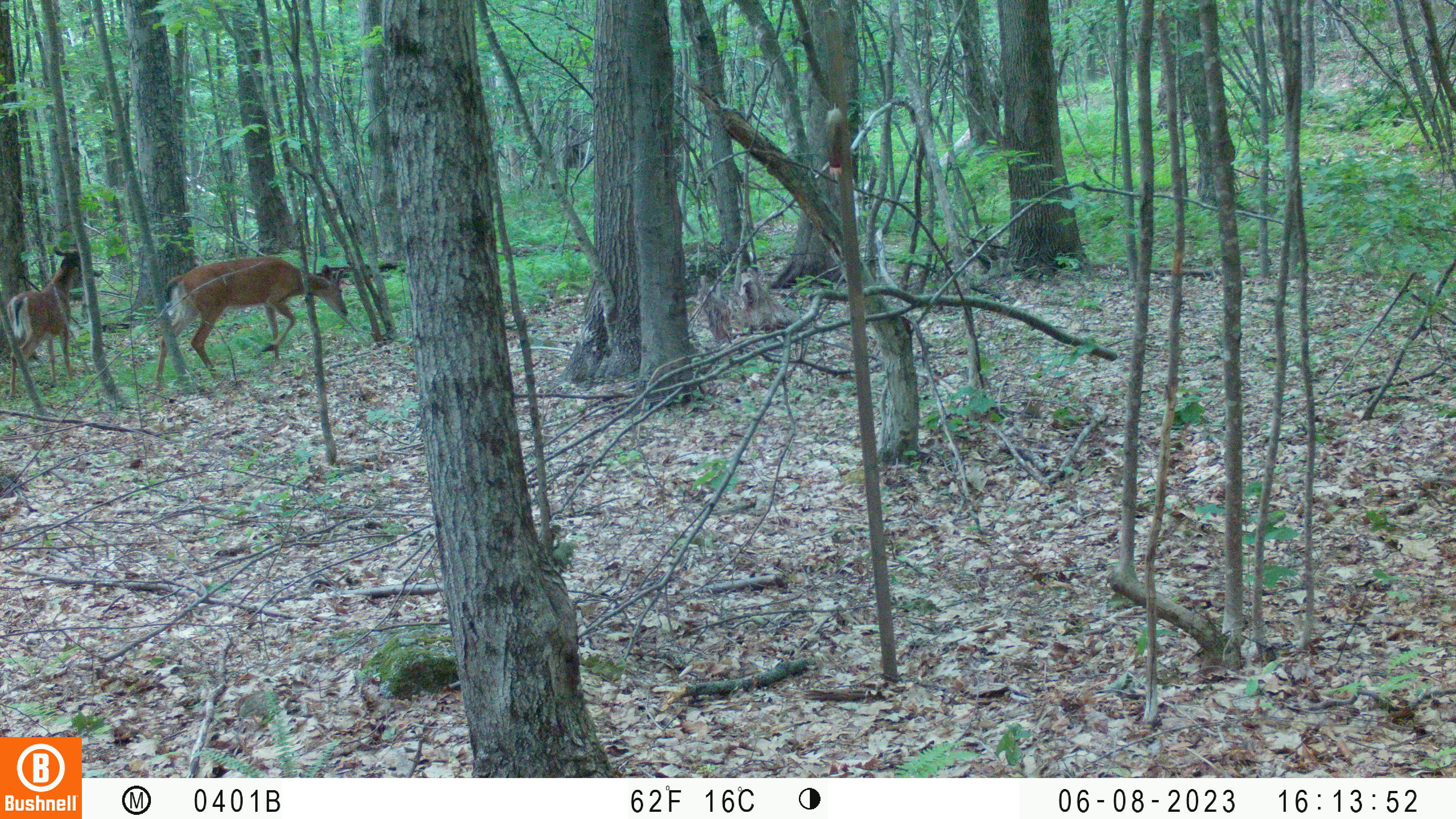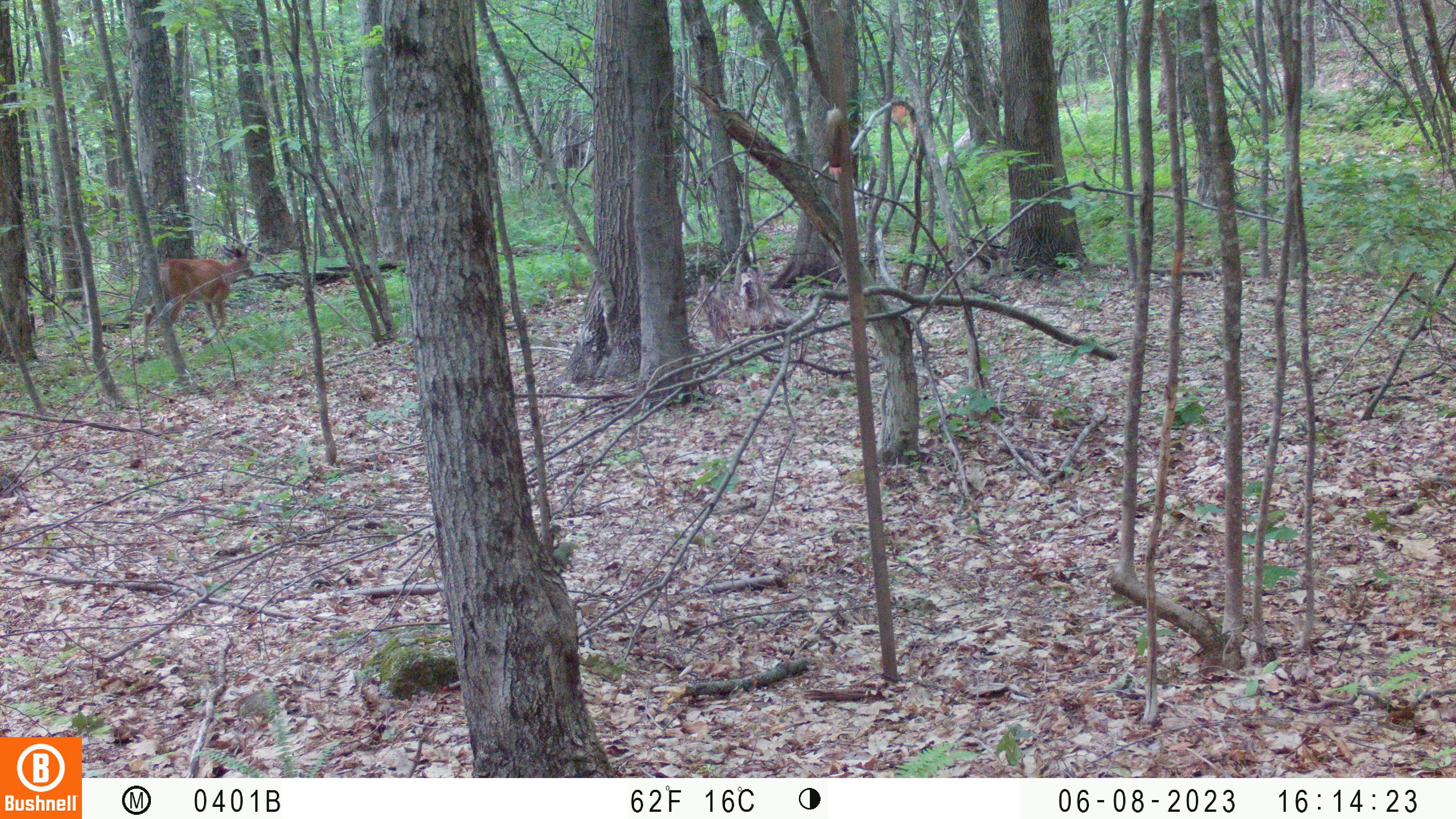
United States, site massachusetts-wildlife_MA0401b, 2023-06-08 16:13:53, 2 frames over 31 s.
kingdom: Animalia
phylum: Chordata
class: Mammalia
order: Artiodactyla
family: Cervidae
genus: Odocoileus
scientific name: Odocoileus virginianus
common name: white-tailed deer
White-tailed deer (Odocoileus virginianus).